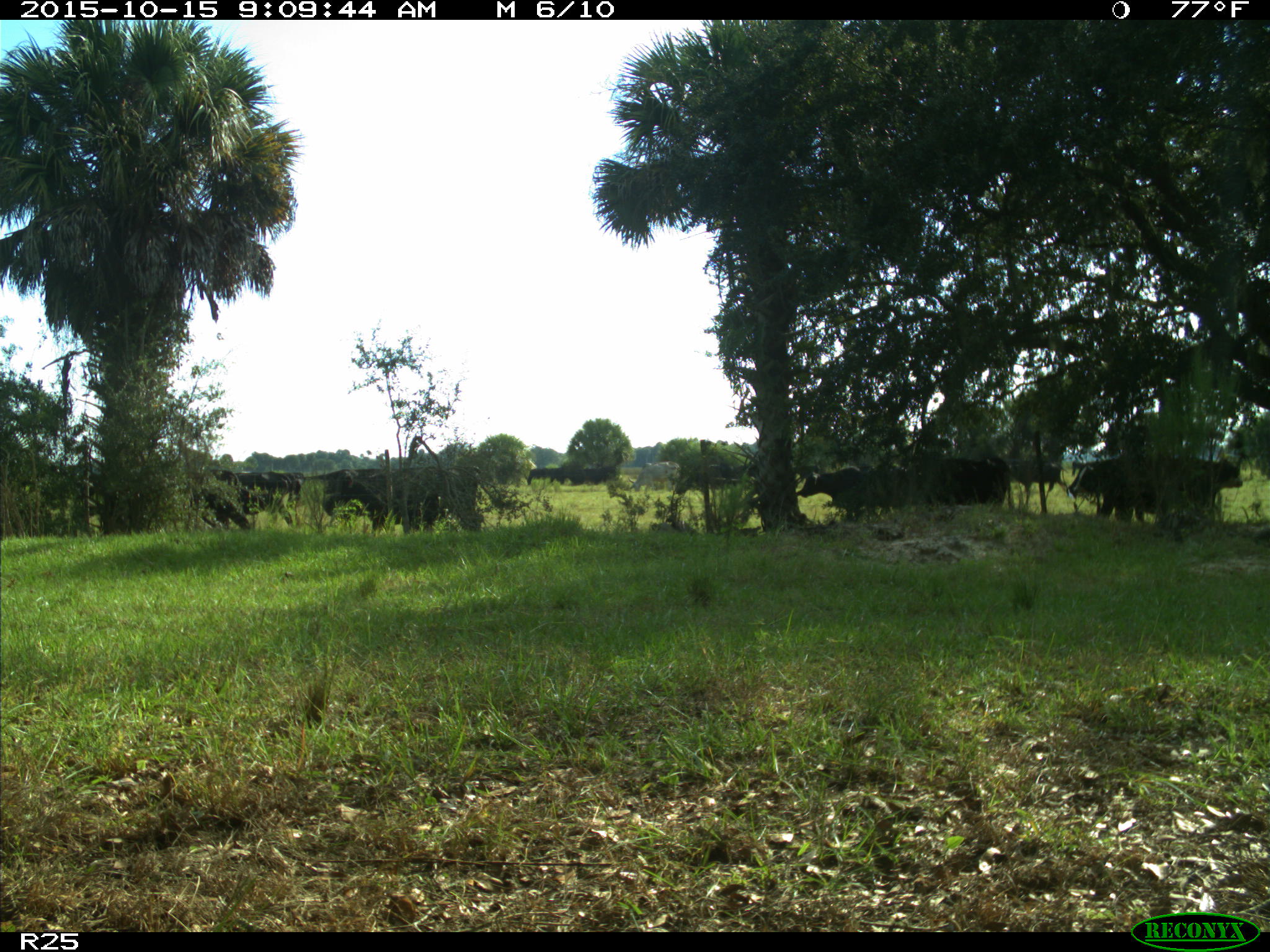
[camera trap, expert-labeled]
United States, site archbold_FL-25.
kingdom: Animalia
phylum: Chordata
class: Mammalia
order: Artiodactyla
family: Bovidae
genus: Bos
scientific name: Bos taurus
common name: domestic cow